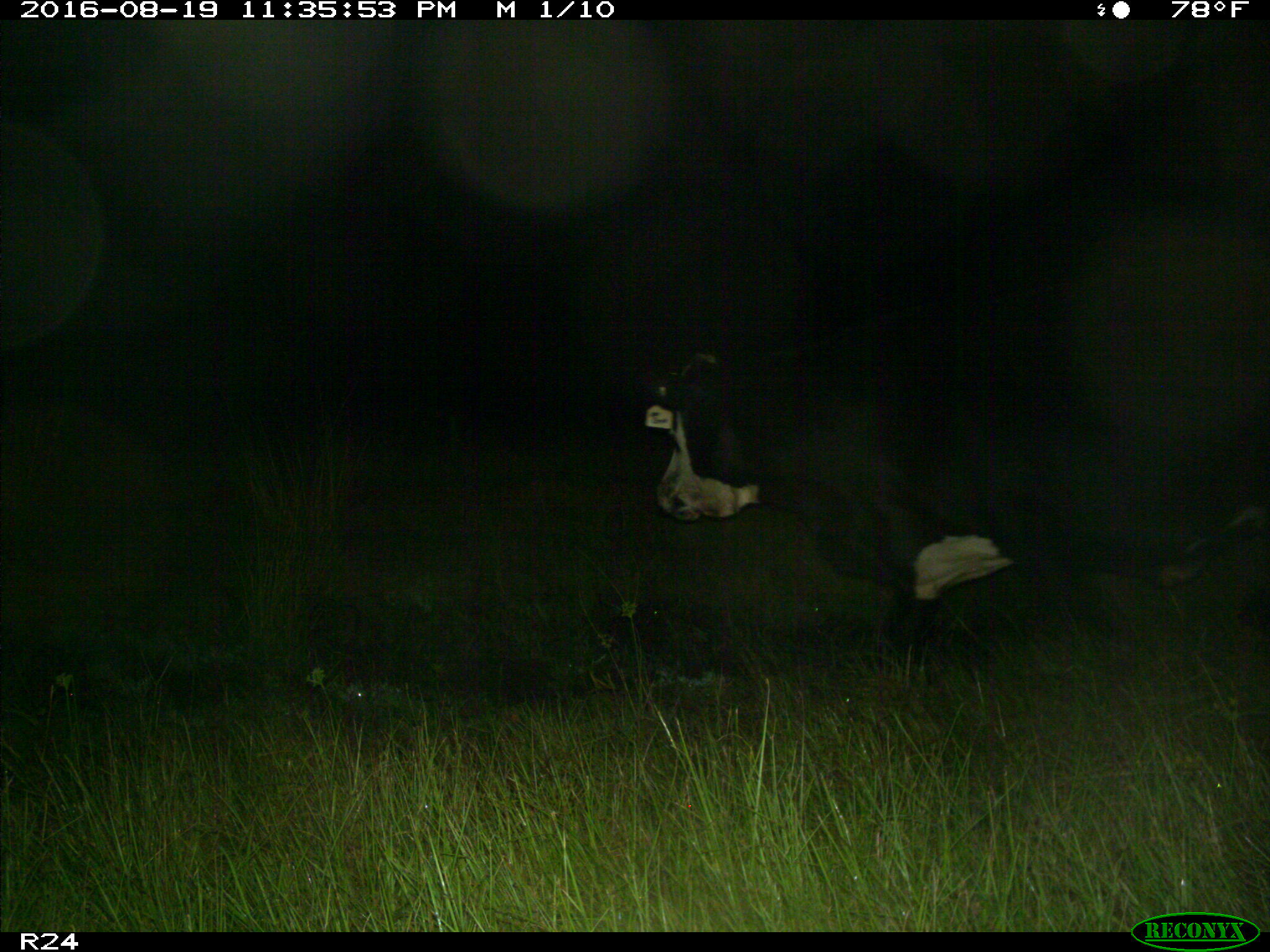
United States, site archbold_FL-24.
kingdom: Animalia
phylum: Chordata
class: Mammalia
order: Artiodactyla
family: Bovidae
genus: Bos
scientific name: Bos taurus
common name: domestic cow